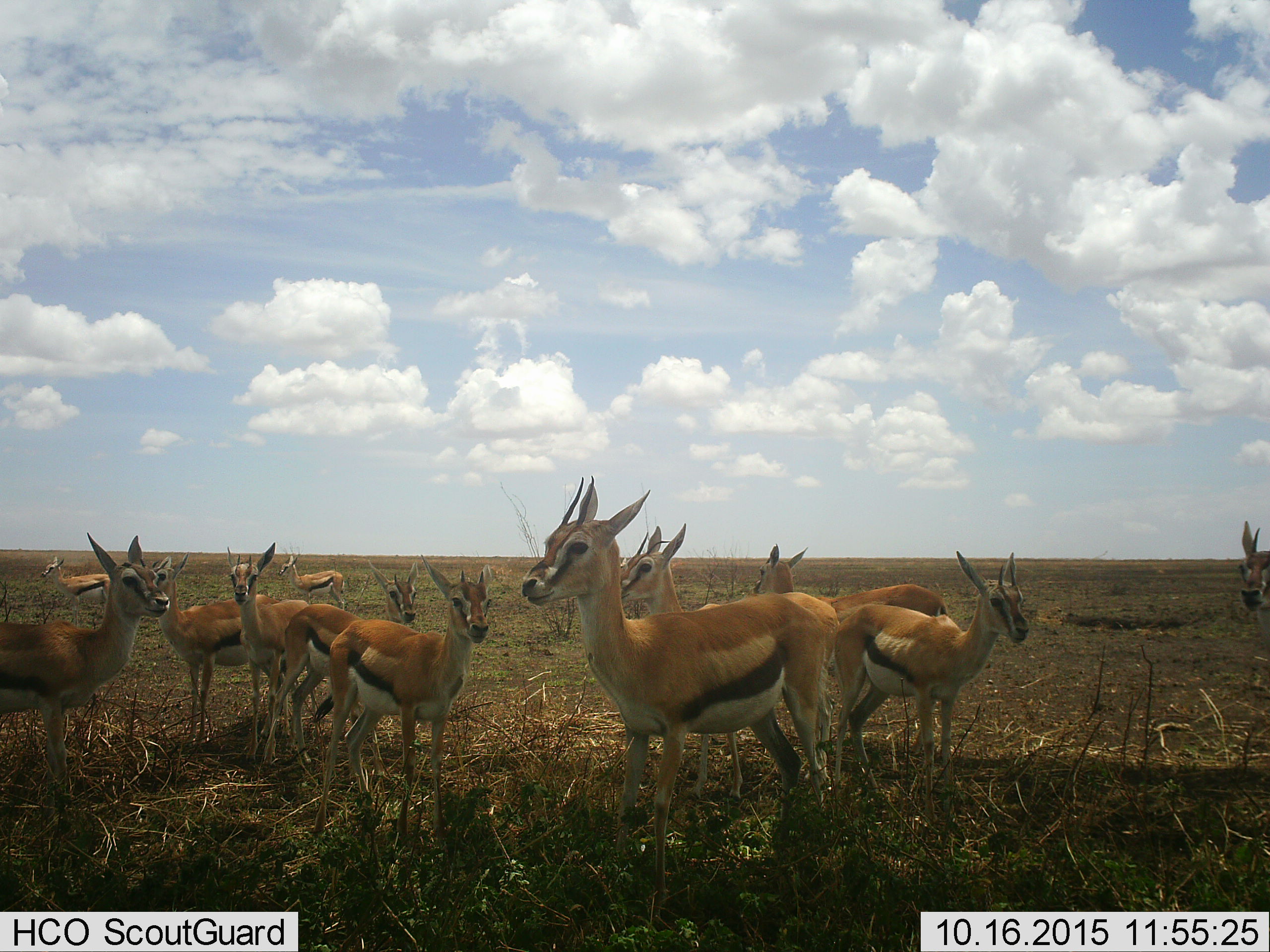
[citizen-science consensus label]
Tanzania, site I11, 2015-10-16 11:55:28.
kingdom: Animalia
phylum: Chordata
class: Mammalia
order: Artiodactyla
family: Bovidae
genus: Eudorcas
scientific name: Eudorcas thomsonii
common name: thomson's gazelle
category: gazellethomsons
Gazellethomsons (thomson's gazelle) (Eudorcas thomsonii), count 11-50. Behavior (volunteer vote fractions): standing 100%, resting 0%, moving 0%, interacting 0%. Young present (vote fraction): 20%. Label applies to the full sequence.